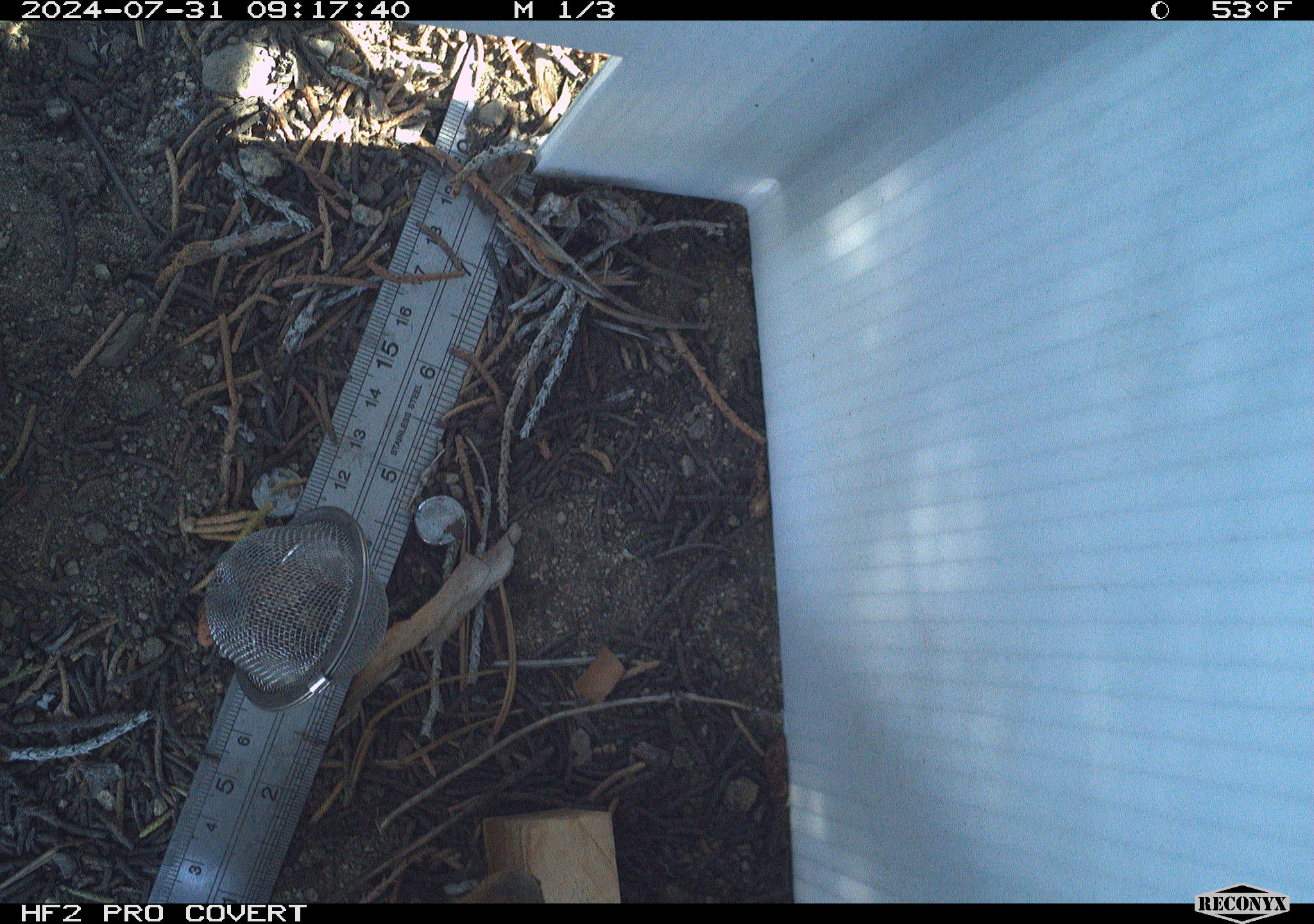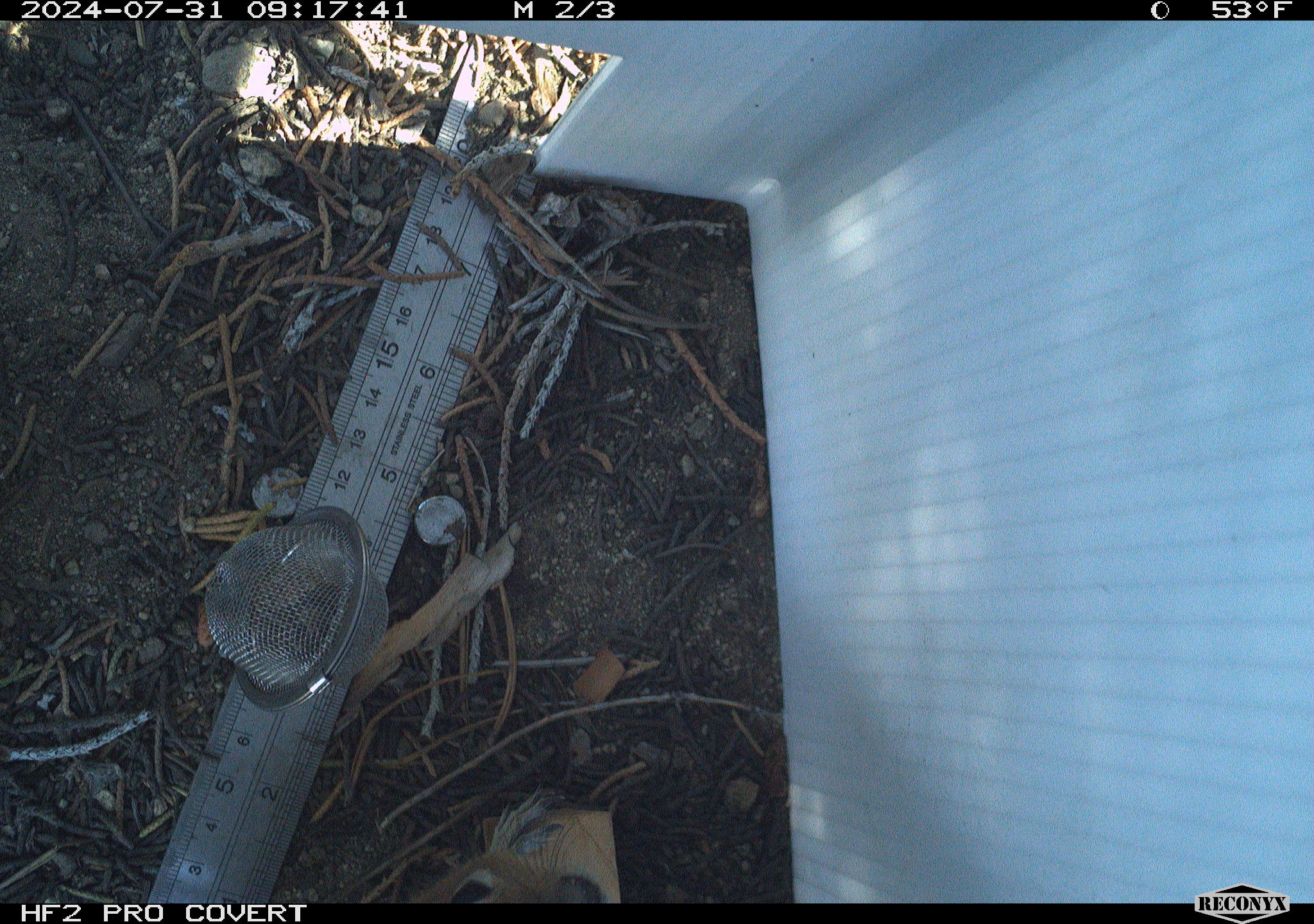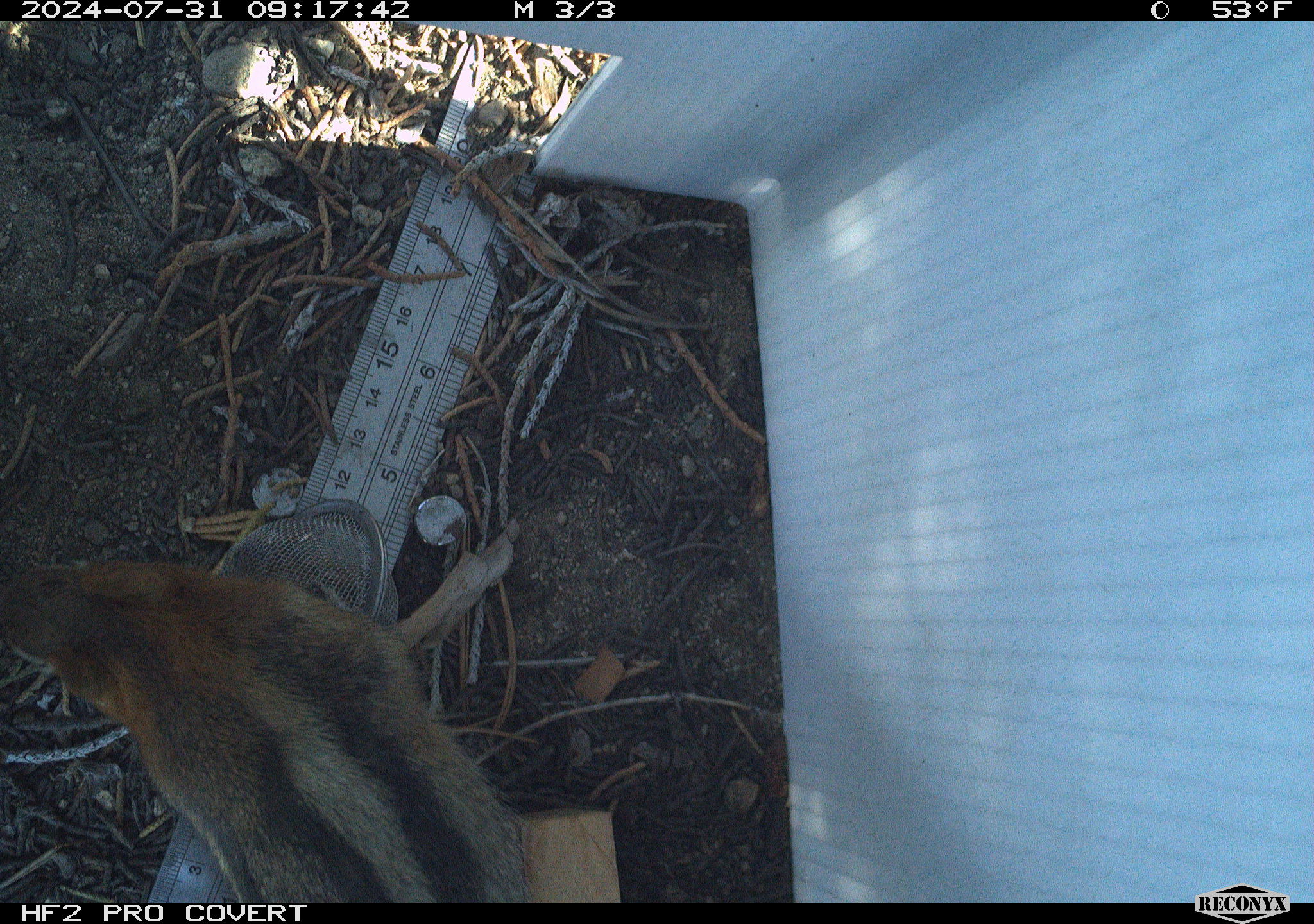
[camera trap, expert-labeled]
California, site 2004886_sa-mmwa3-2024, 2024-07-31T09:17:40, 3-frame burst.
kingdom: Animalia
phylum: Chordata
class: Mammalia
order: Rodentia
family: Sciuridae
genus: Callospermophilus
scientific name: Callospermophilus lateralis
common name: golden mantled ground squirrel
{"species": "golden mantled ground squirrel (Callospermophilus lateralis)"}